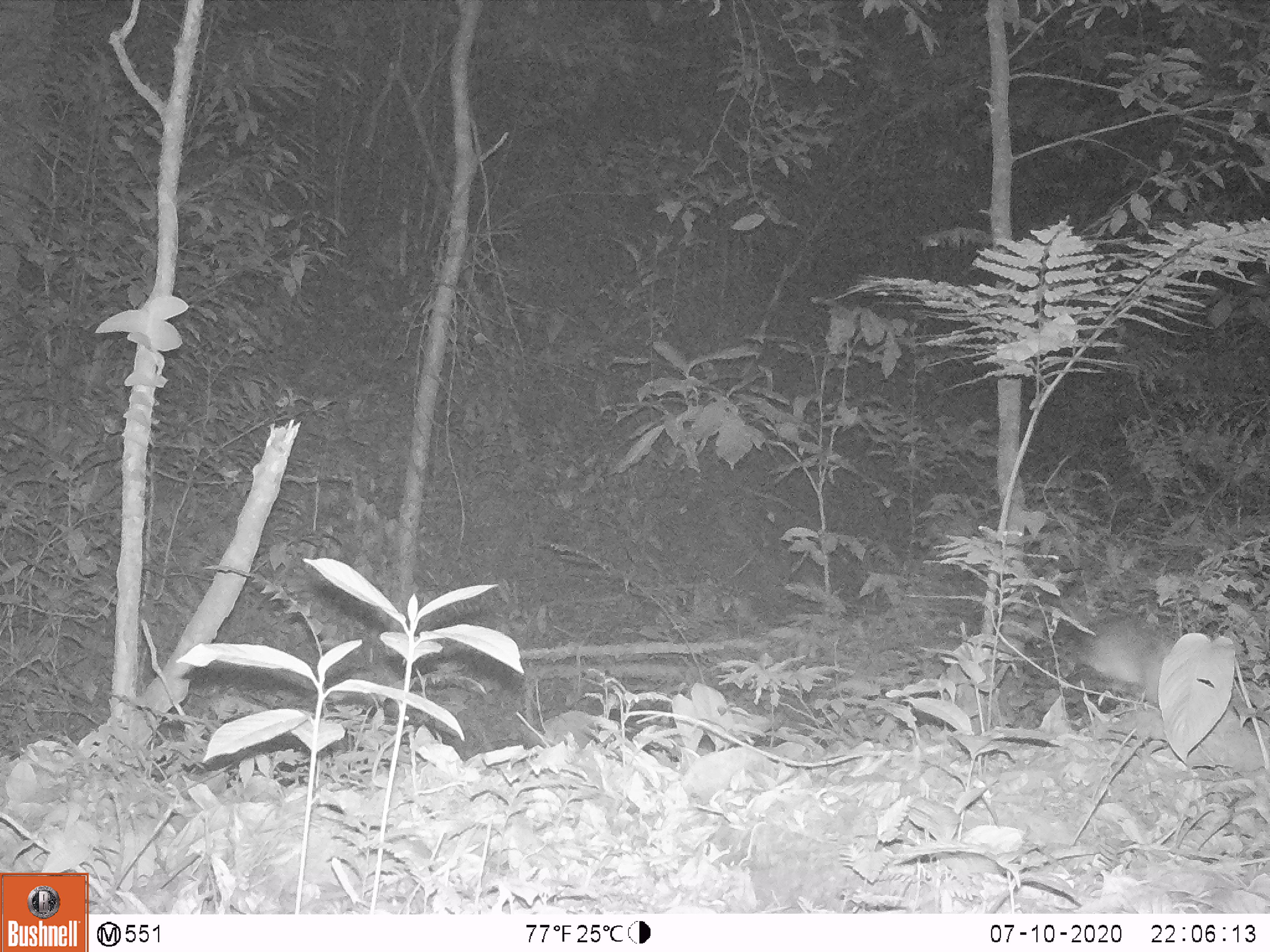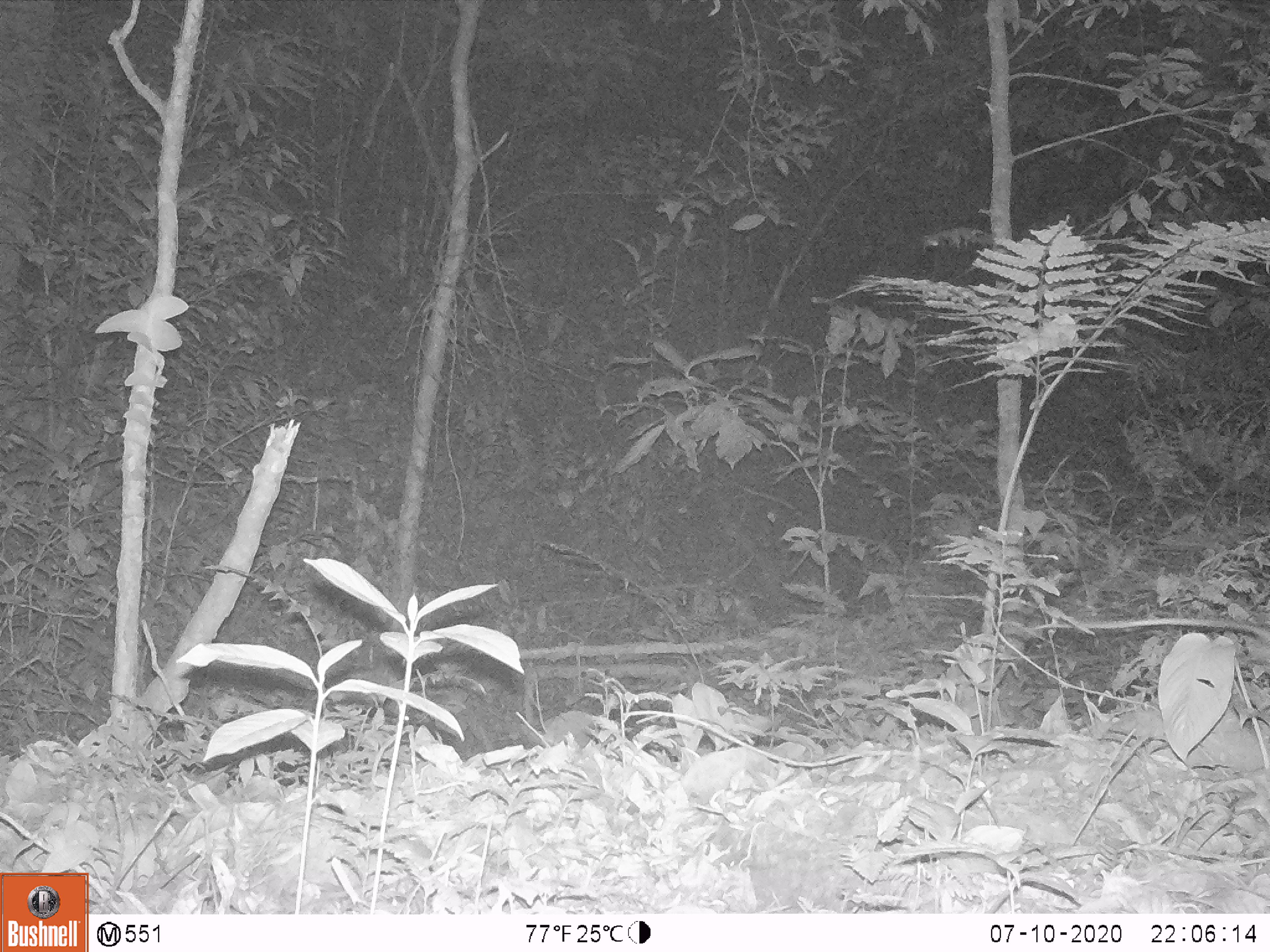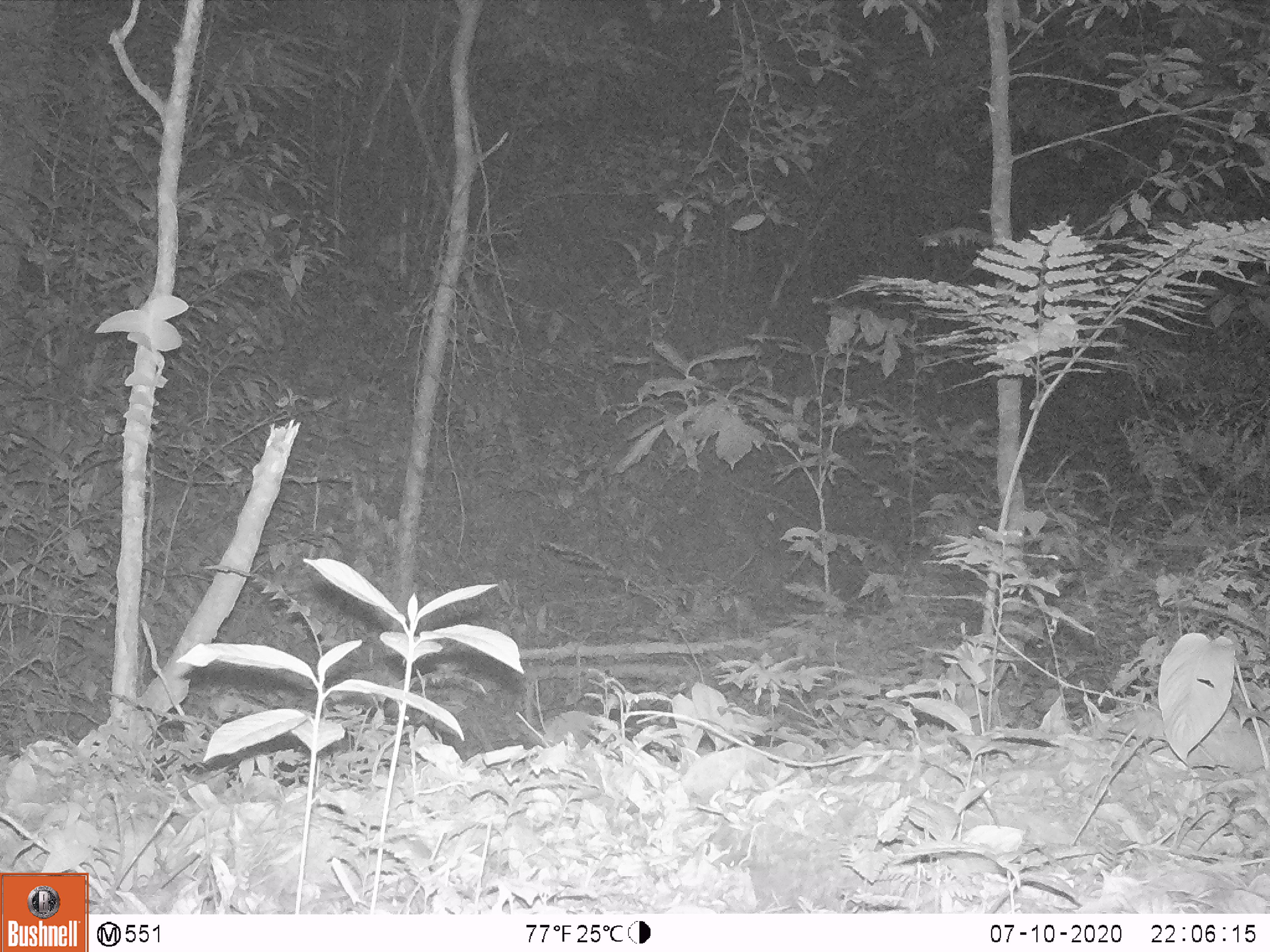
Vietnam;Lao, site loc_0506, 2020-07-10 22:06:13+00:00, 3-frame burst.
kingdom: Animalia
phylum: Chordata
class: Mammalia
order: Rodentia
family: Muridae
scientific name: Muridae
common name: old-world mice and rats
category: unidentified murid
Unidentified murid (old-world mice and rats) (Muridae). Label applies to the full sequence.